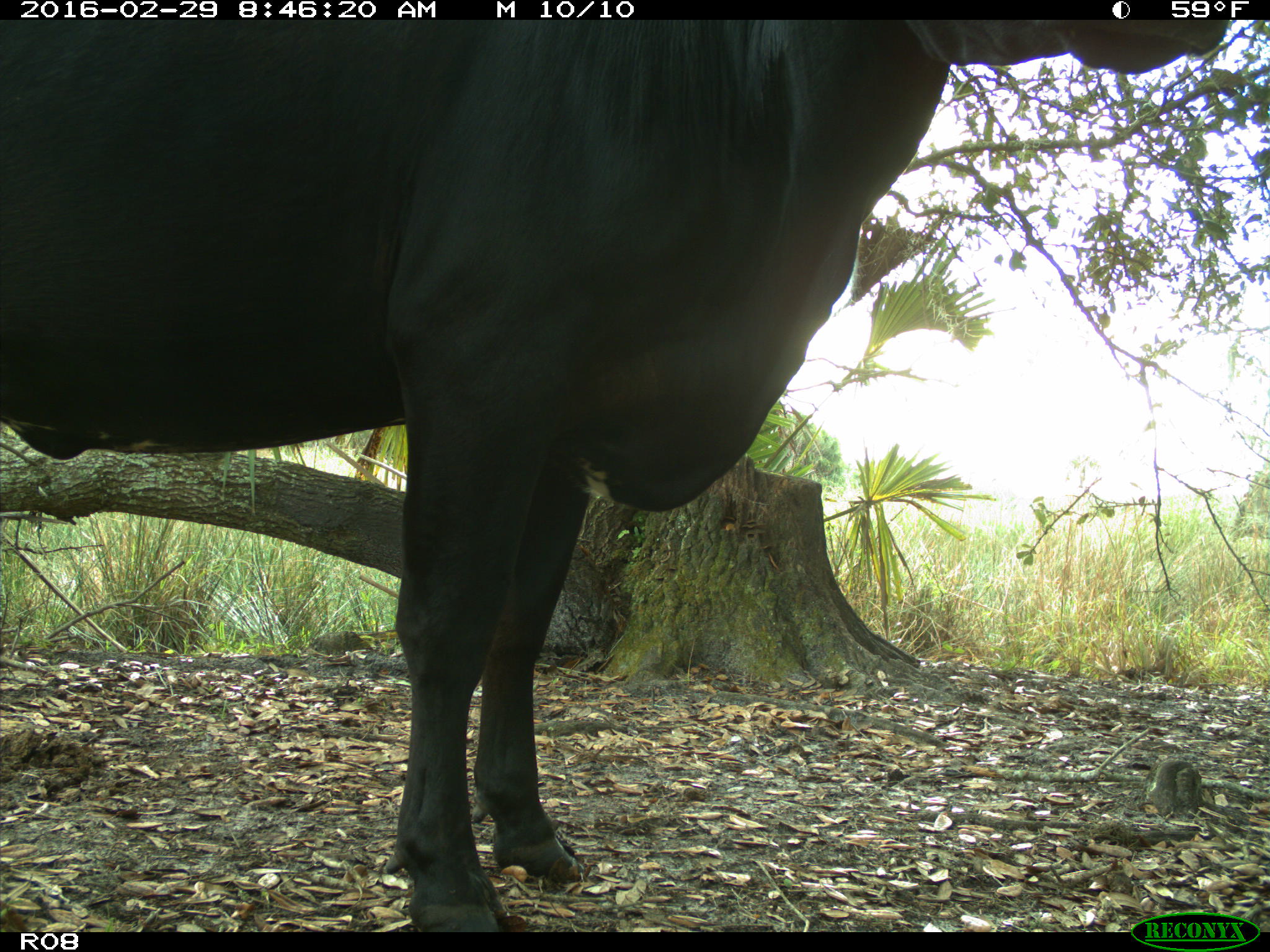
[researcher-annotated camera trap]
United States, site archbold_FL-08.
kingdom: Animalia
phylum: Chordata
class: Mammalia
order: Artiodactyla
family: Bovidae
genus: Bos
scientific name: Bos taurus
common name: domestic cow